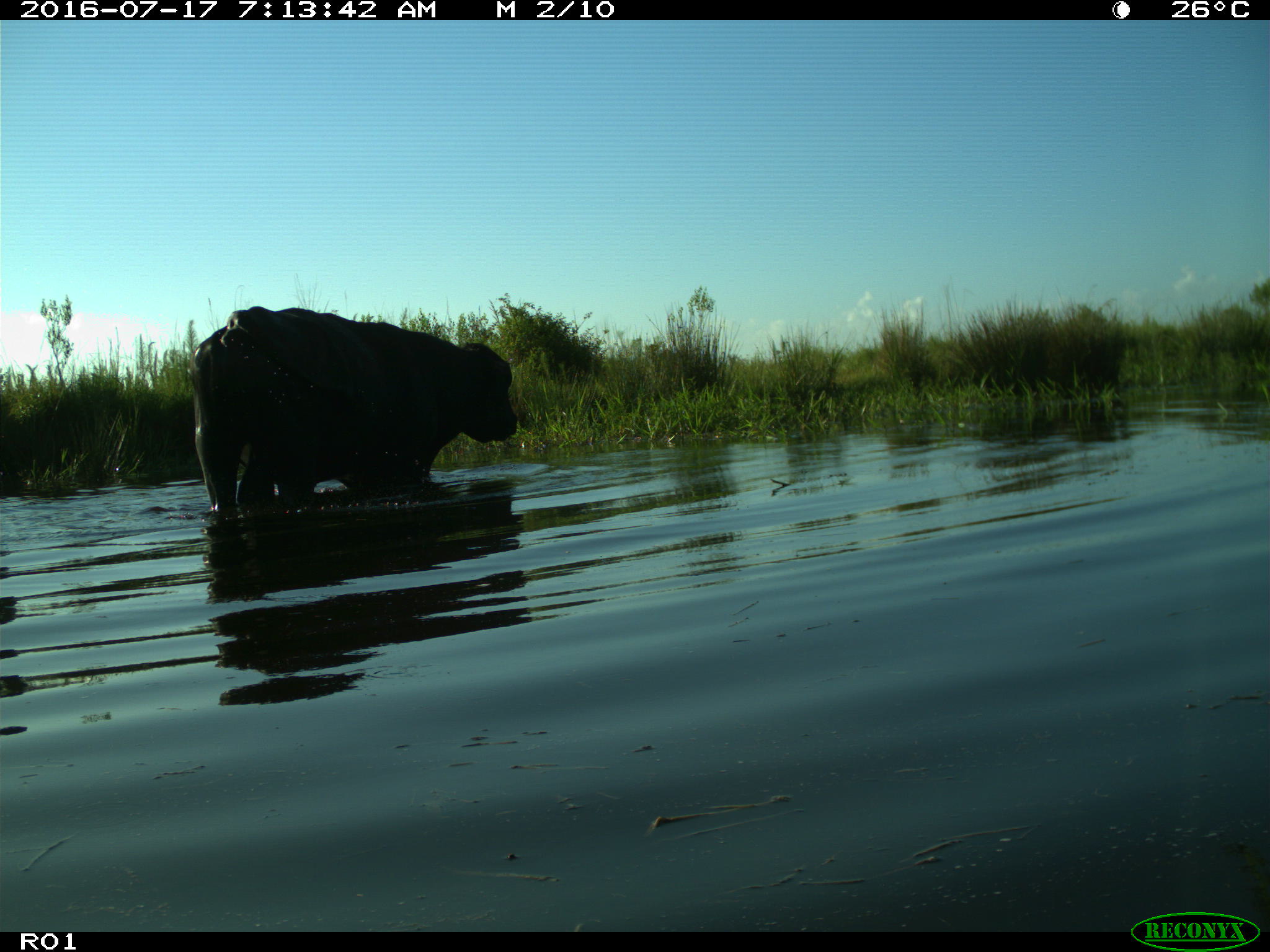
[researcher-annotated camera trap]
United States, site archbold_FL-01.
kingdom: Animalia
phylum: Chordata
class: Mammalia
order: Artiodactyla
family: Bovidae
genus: Bos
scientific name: Bos taurus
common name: domestic cow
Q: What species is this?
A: Bos taurus (domestic cow).